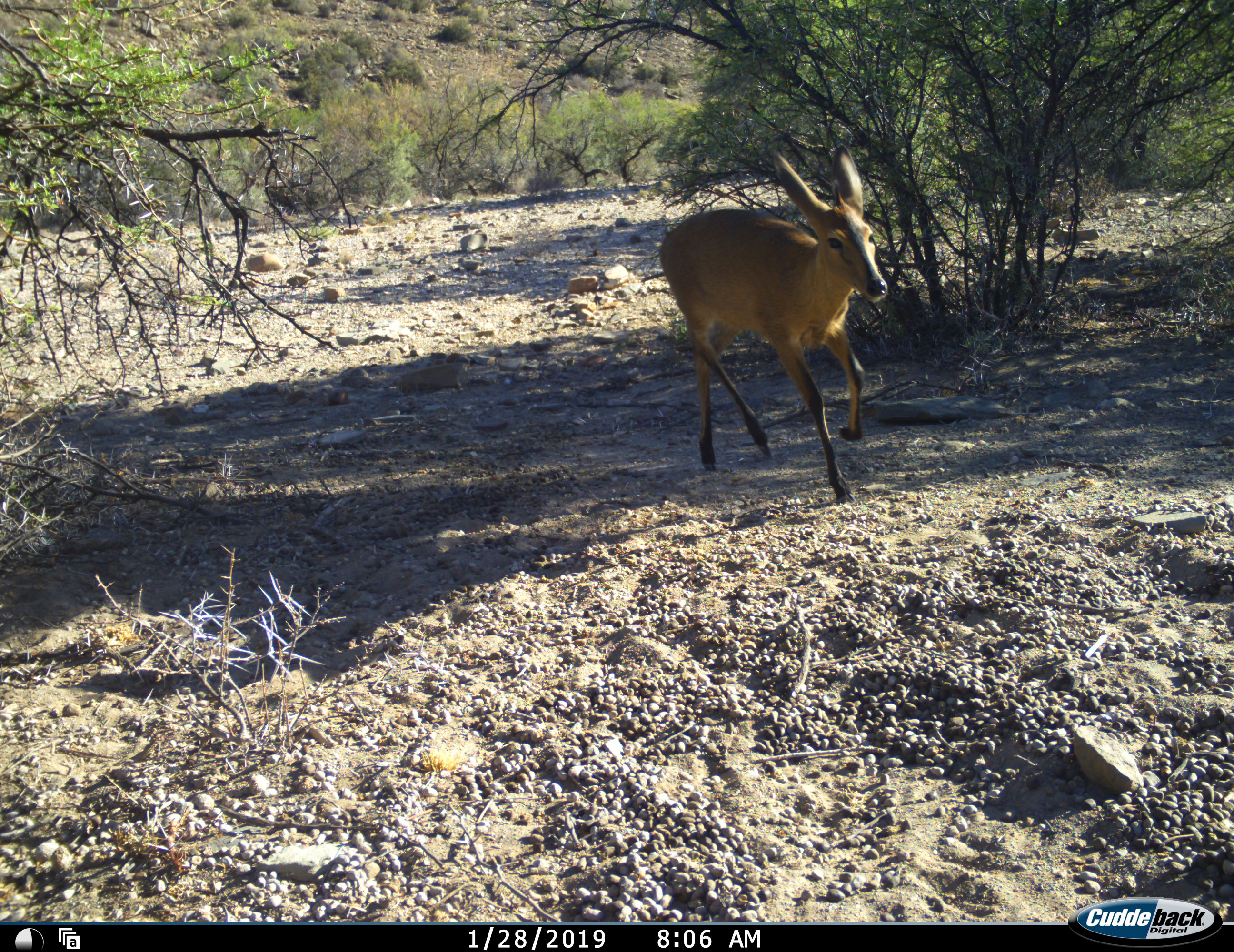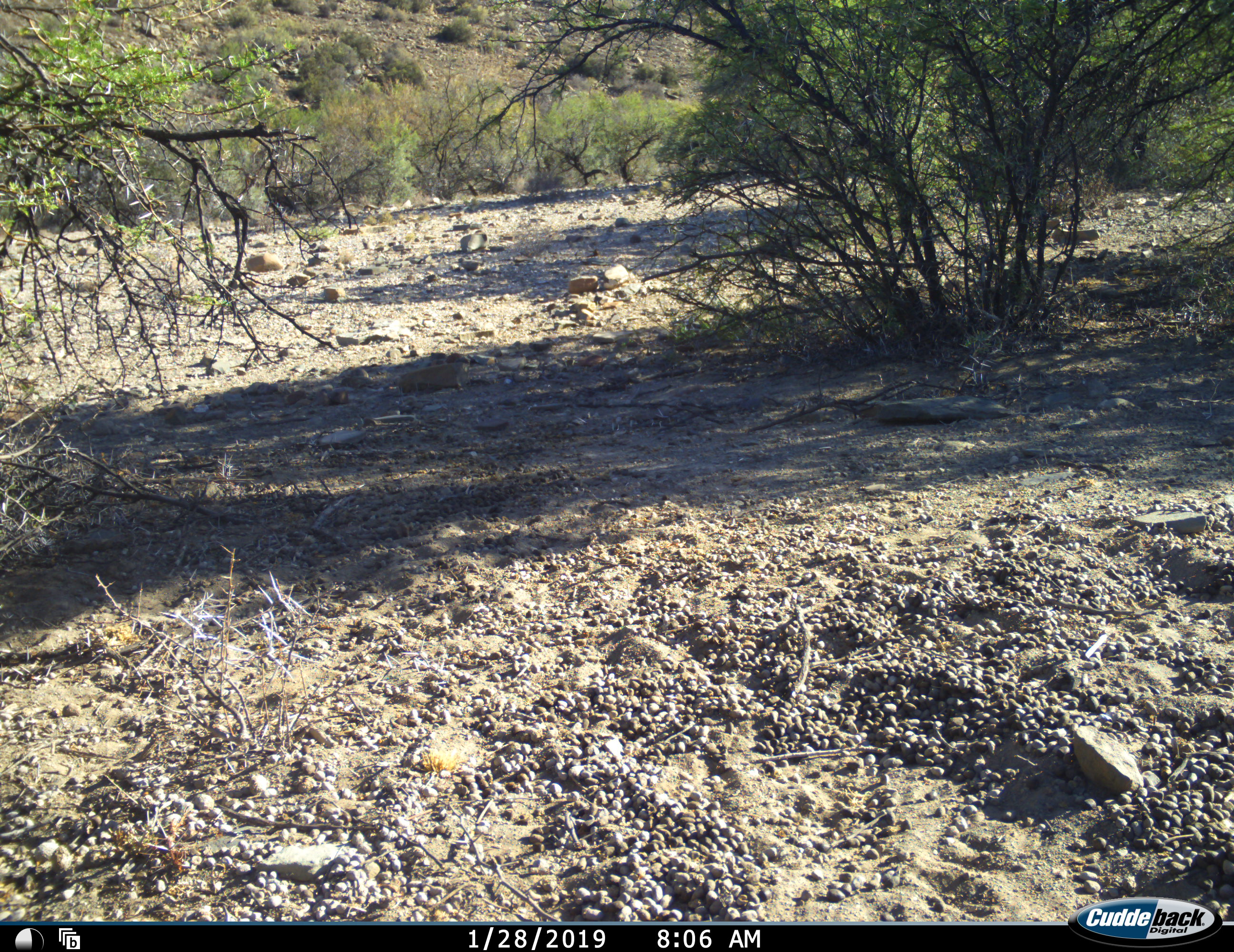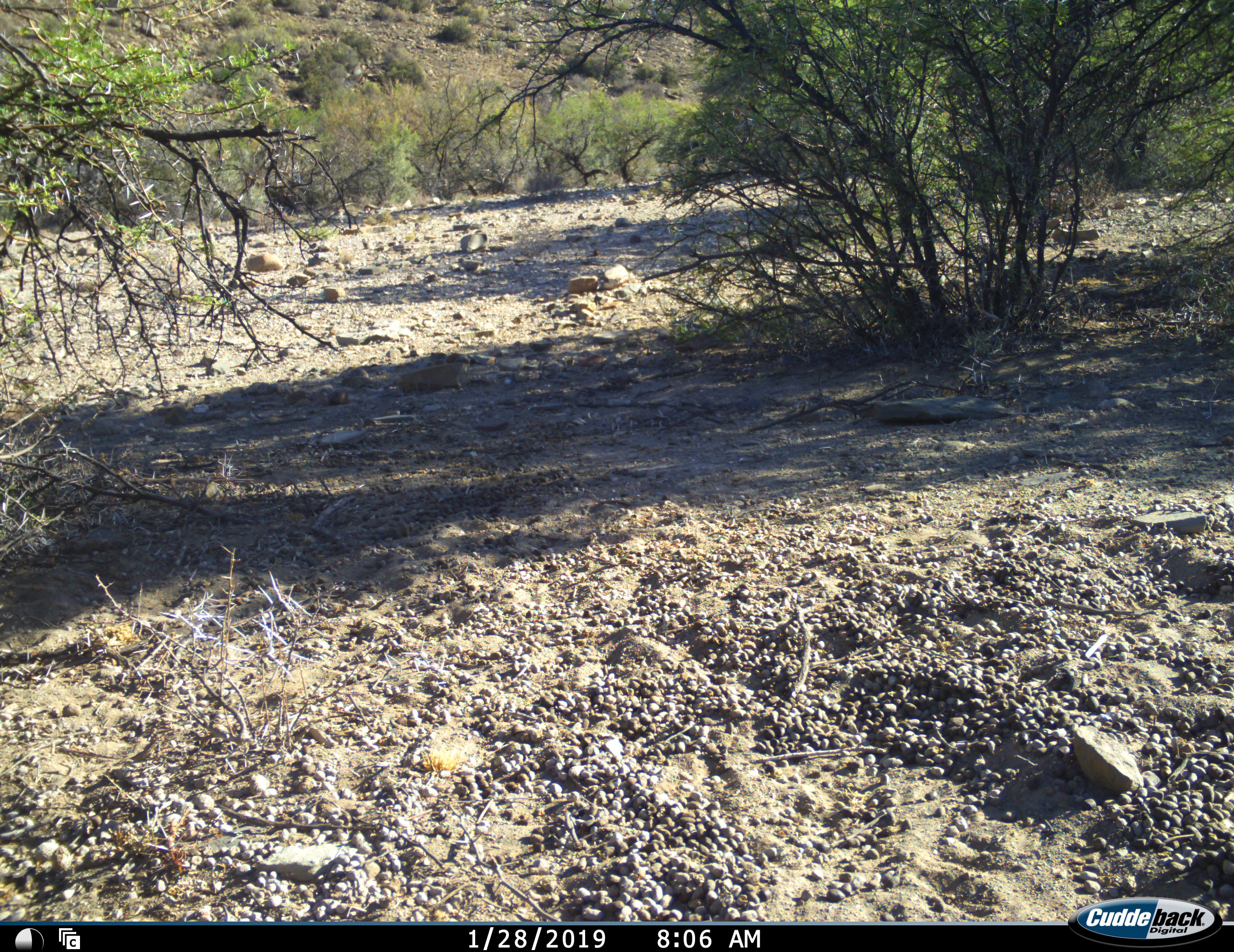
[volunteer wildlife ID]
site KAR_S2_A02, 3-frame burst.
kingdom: Animalia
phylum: Chordata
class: Mammalia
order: Artiodactyla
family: Bovidae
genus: Sylvicapra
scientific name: Sylvicapra grimmia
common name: common duiker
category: duikercommongrey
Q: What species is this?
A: Duikercommongrey (common duiker) (Sylvicapra grimmia).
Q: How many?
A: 1.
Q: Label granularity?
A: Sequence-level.